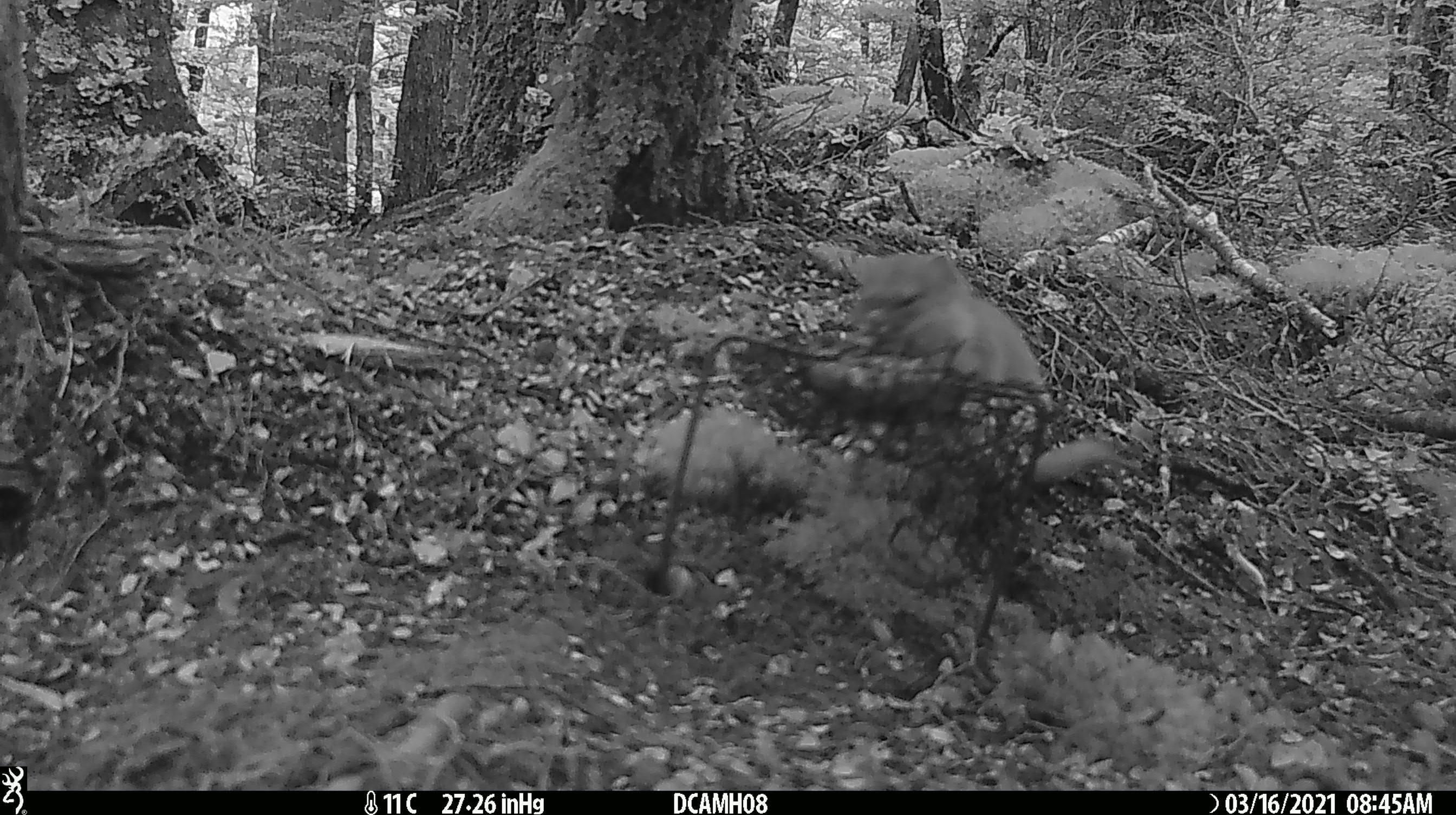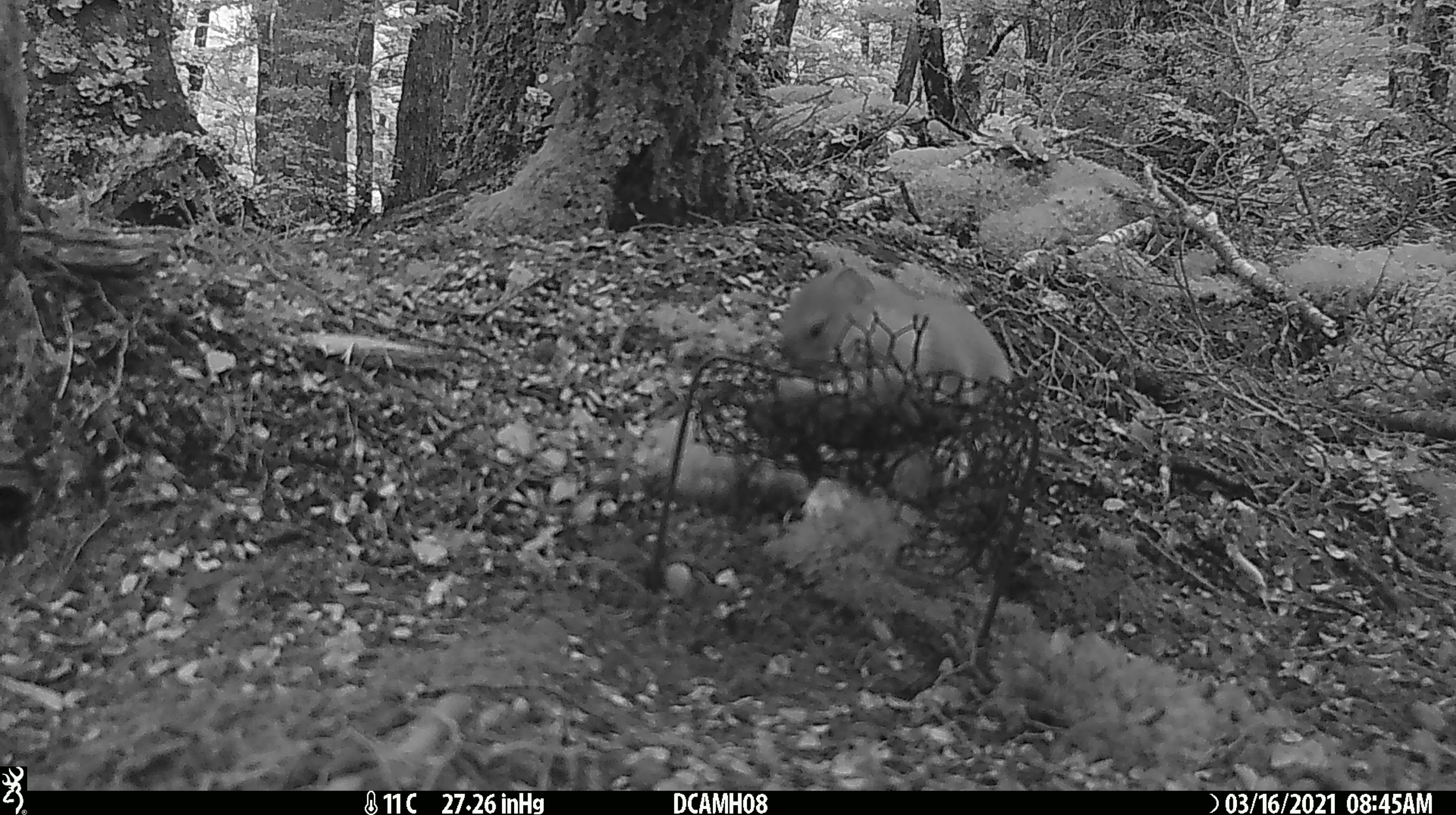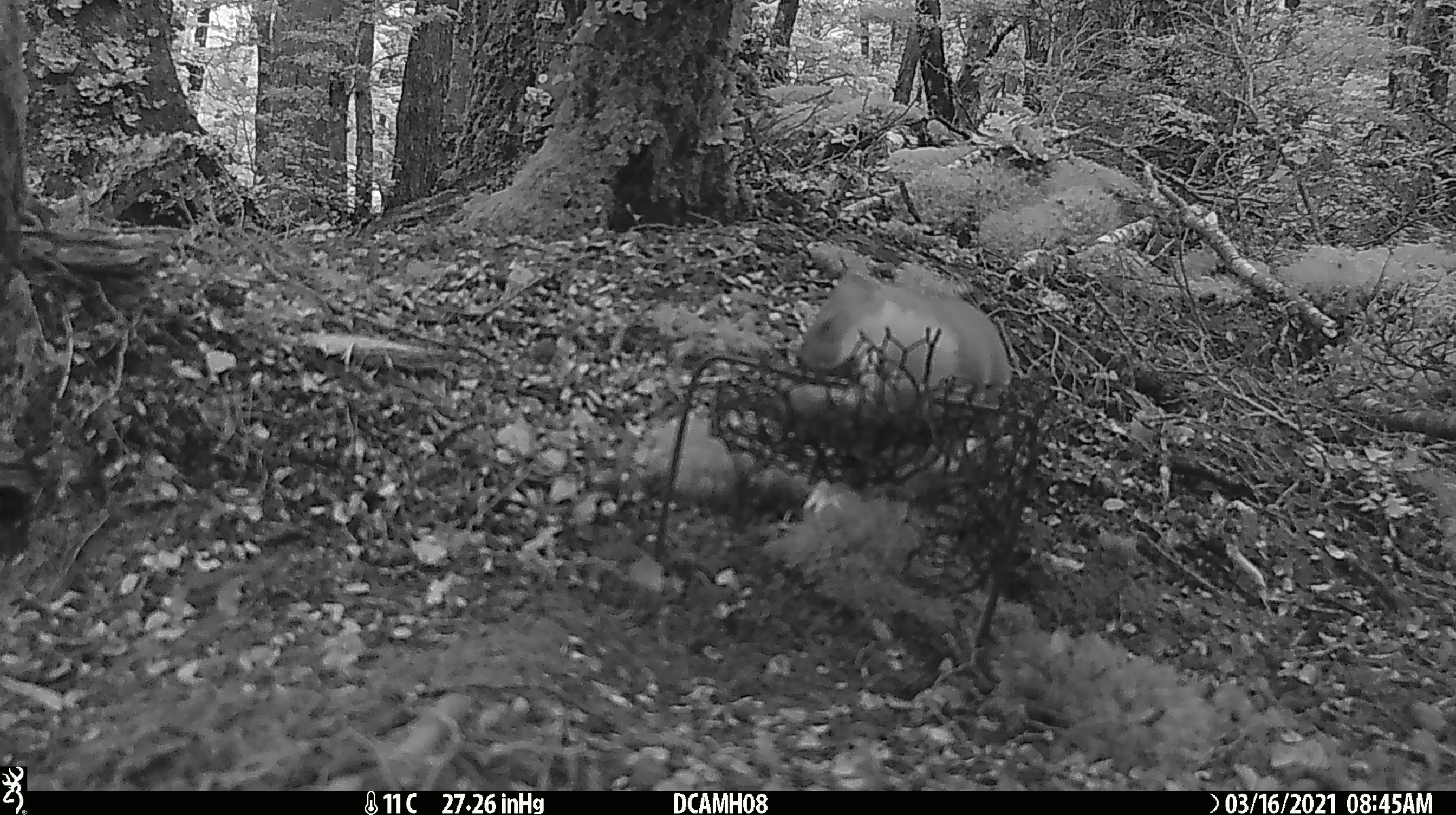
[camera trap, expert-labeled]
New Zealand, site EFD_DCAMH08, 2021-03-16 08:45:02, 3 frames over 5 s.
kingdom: Animalia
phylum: Chordata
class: Mammalia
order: Carnivora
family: Mustelidae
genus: Mustela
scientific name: Mustela erminea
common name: stoat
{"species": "stoat (Mustela erminea)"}